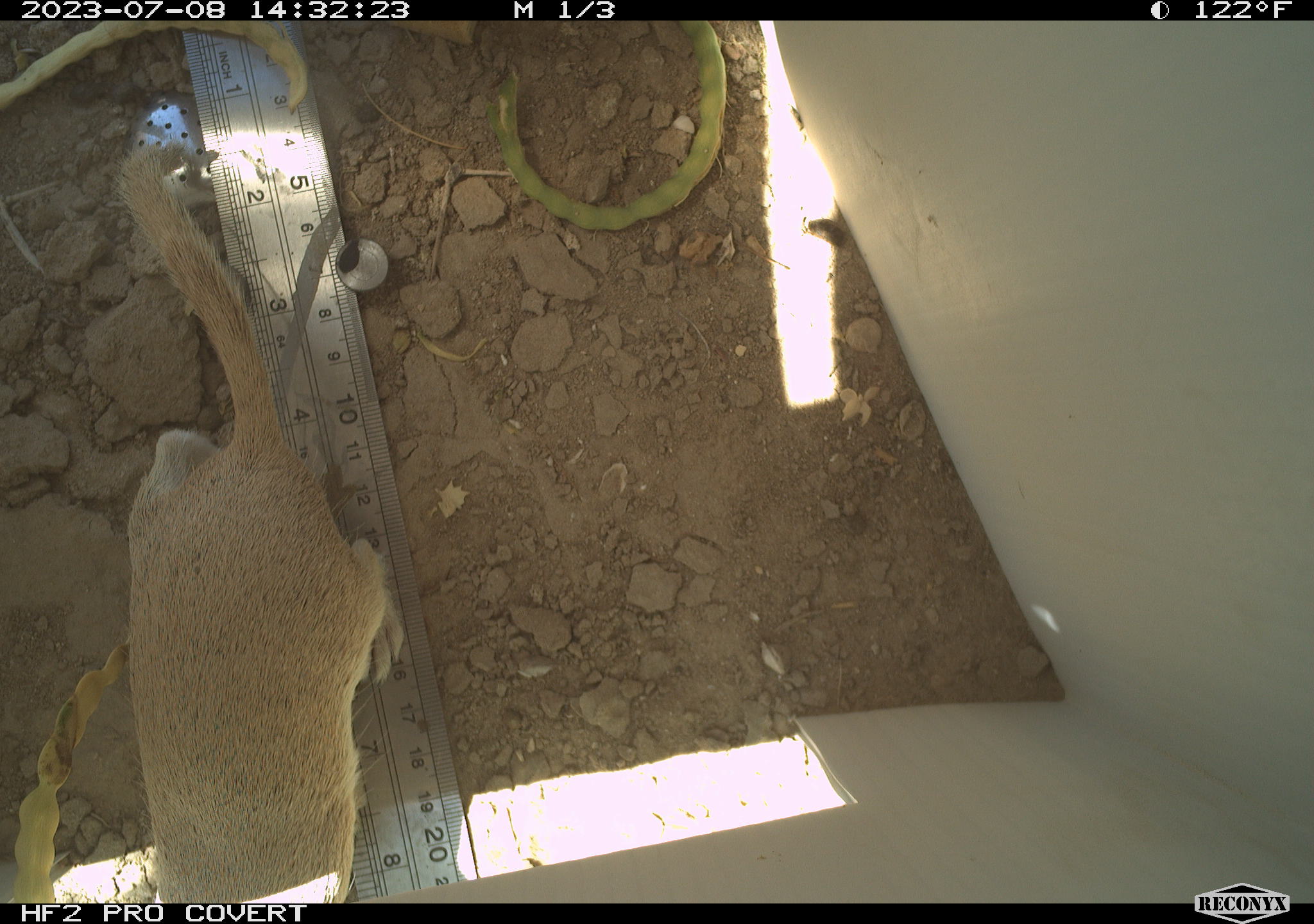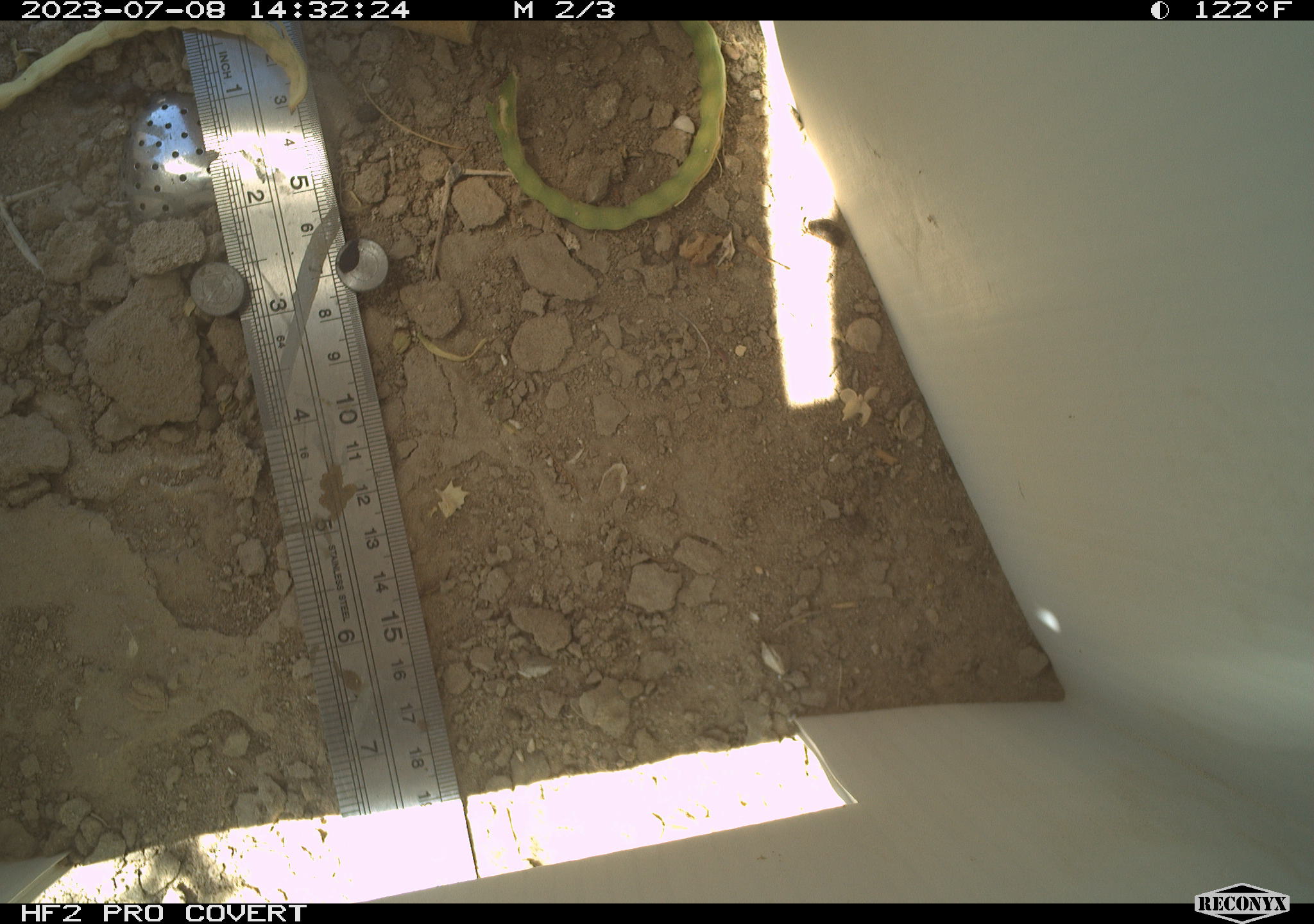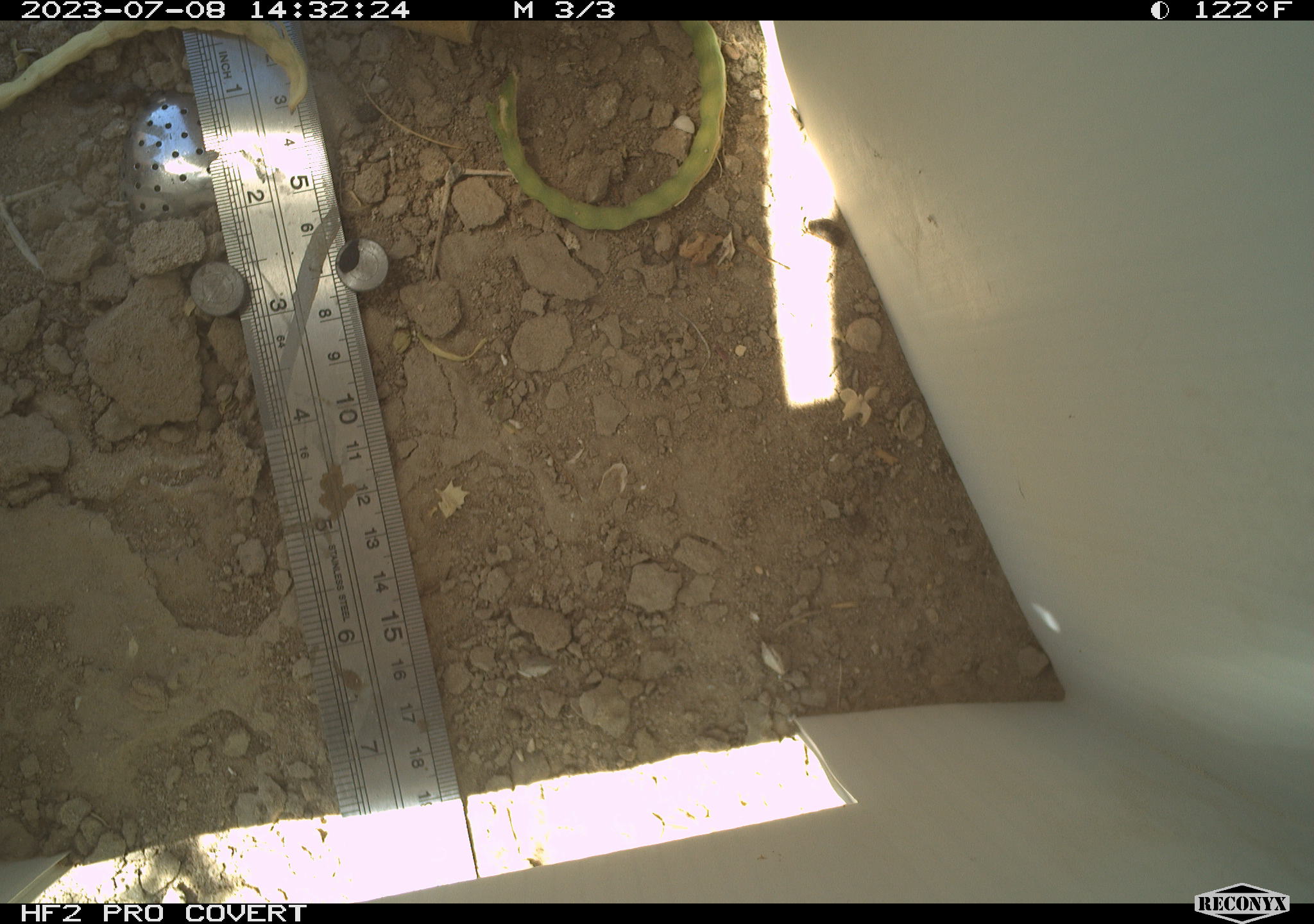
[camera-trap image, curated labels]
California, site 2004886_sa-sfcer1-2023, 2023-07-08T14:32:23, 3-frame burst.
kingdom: Animalia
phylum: Chordata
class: Mammalia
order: Rodentia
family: Sciuridae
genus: Xerospermophilus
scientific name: Xerospermophilus tereticaudus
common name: round-tailed ground squirrel